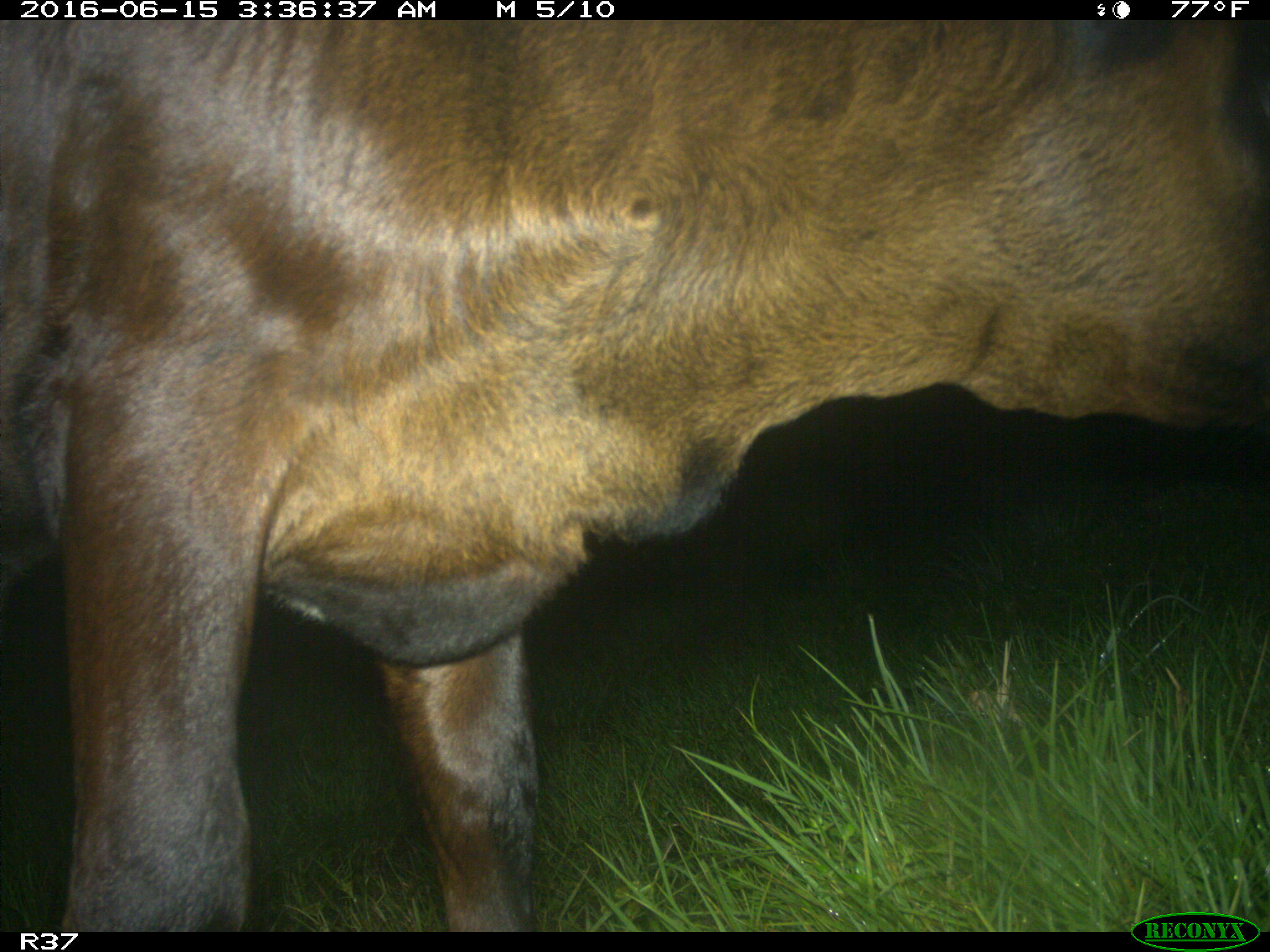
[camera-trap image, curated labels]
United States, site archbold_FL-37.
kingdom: Animalia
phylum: Chordata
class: Mammalia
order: Artiodactyla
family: Bovidae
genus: Bos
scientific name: Bos taurus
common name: domestic cow